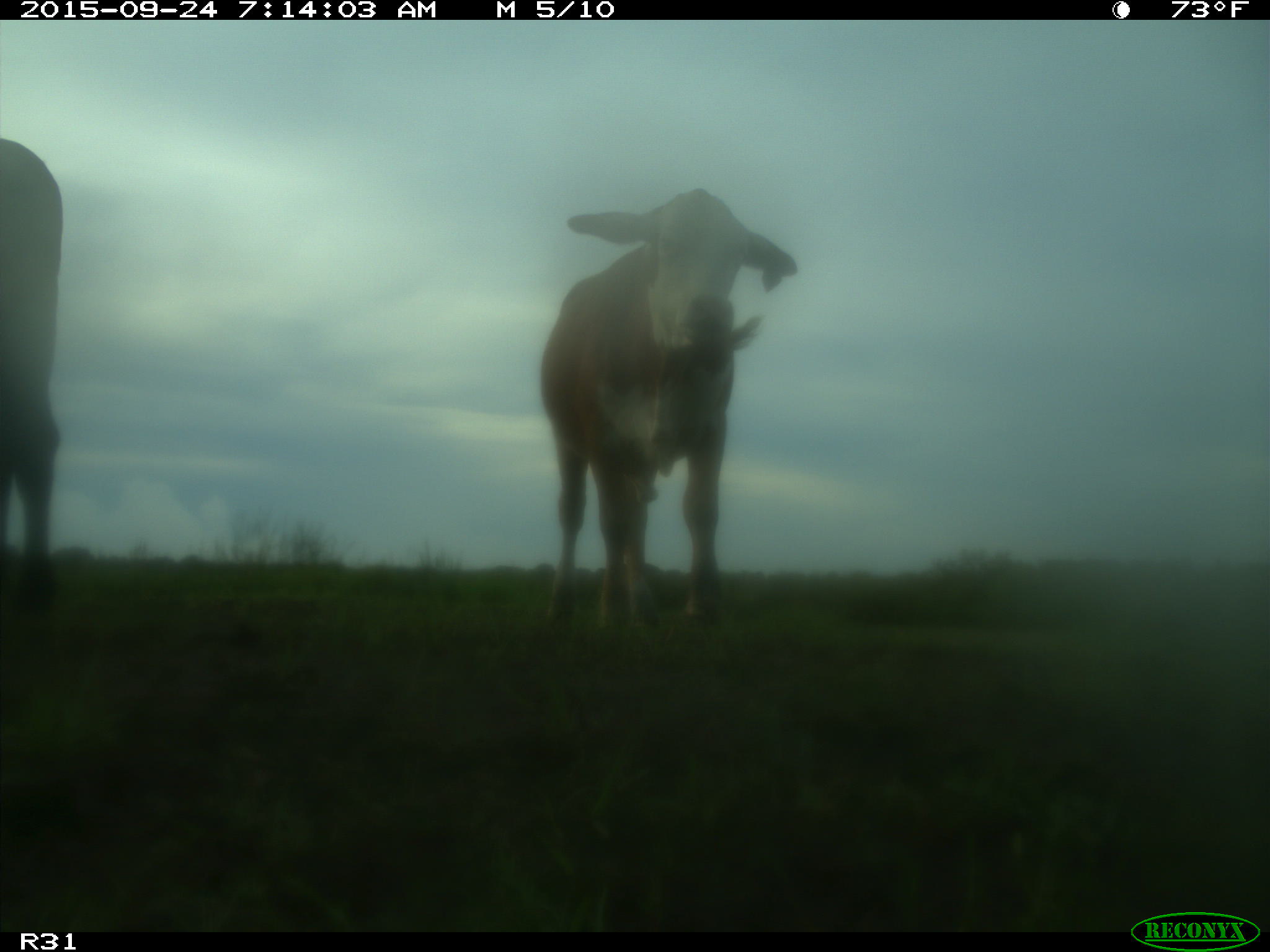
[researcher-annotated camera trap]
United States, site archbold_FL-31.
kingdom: Animalia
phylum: Chordata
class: Mammalia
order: Artiodactyla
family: Bovidae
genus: Bos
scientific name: Bos taurus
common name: domestic cow